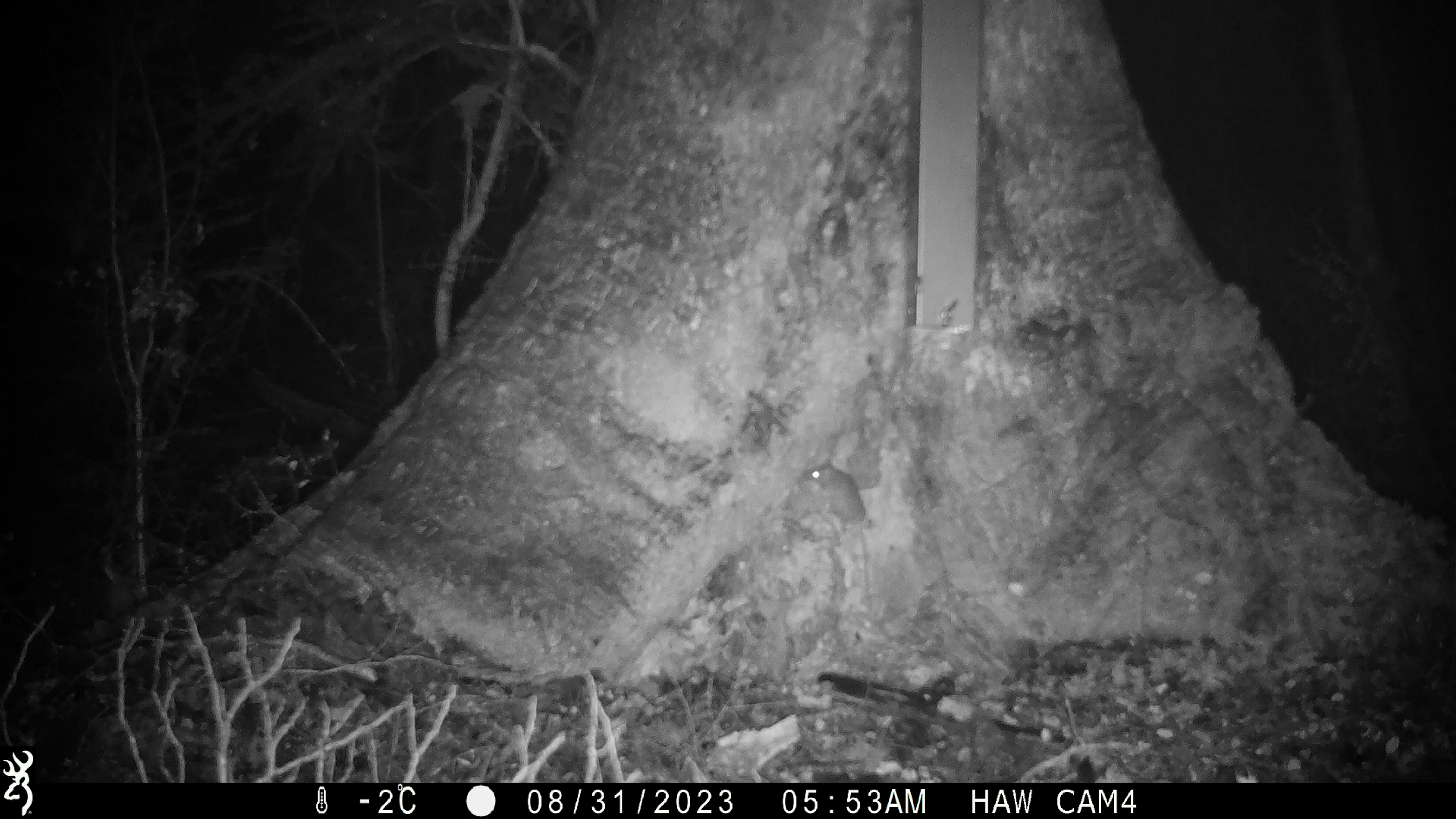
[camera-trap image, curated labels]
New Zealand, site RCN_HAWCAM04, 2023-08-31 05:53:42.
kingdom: Animalia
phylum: Chordata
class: Mammalia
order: Rodentia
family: Muridae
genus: Mus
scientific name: Mus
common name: mouse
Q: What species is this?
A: Mouse (Mus).